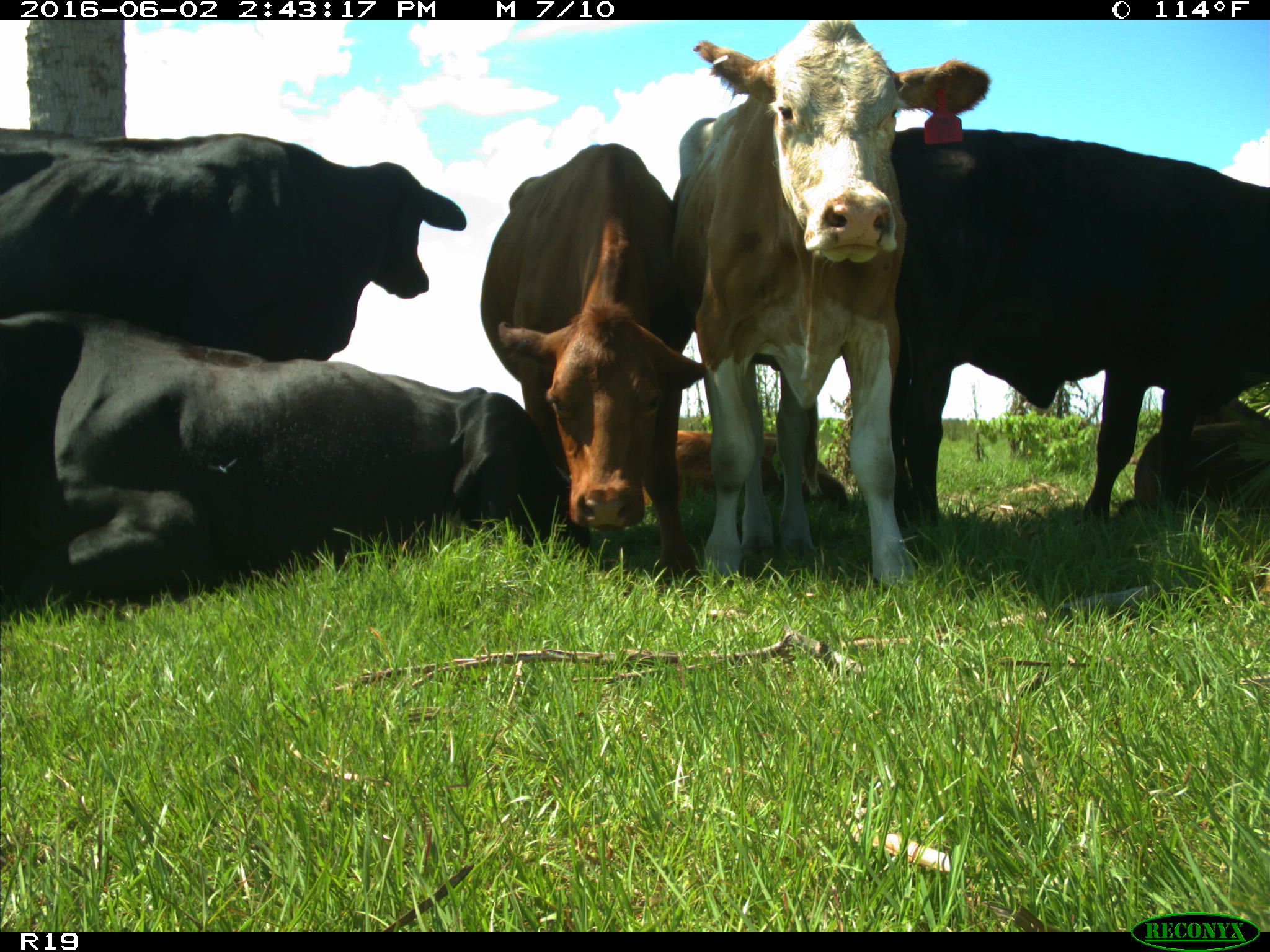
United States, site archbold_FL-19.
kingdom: Animalia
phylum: Chordata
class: Mammalia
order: Artiodactyla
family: Bovidae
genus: Bos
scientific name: Bos taurus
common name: domestic cow